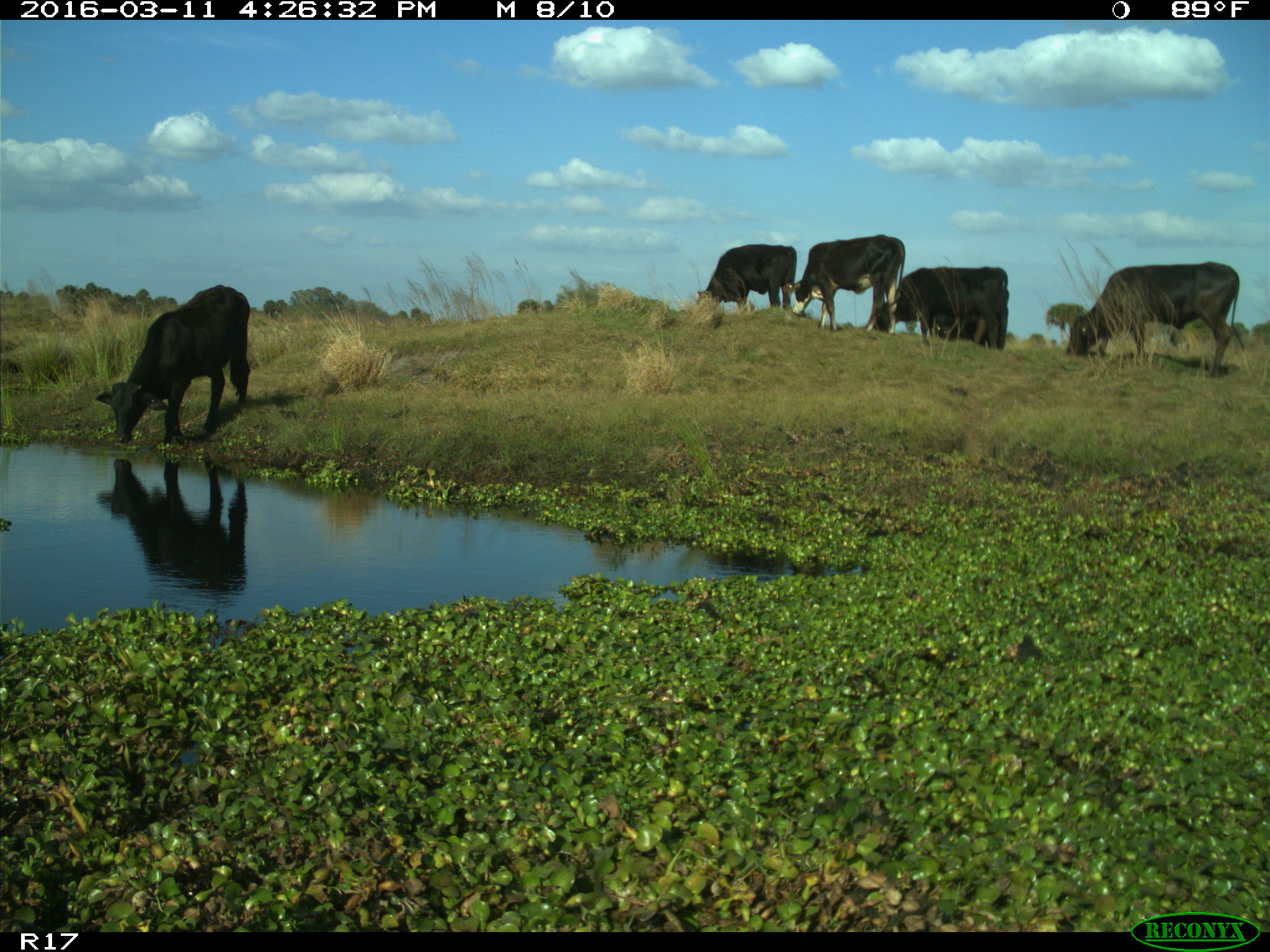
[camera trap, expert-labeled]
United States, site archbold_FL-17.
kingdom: Animalia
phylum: Chordata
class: Mammalia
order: Artiodactyla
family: Bovidae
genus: Bos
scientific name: Bos taurus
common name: domestic cow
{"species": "Bos taurus (domestic cow)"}